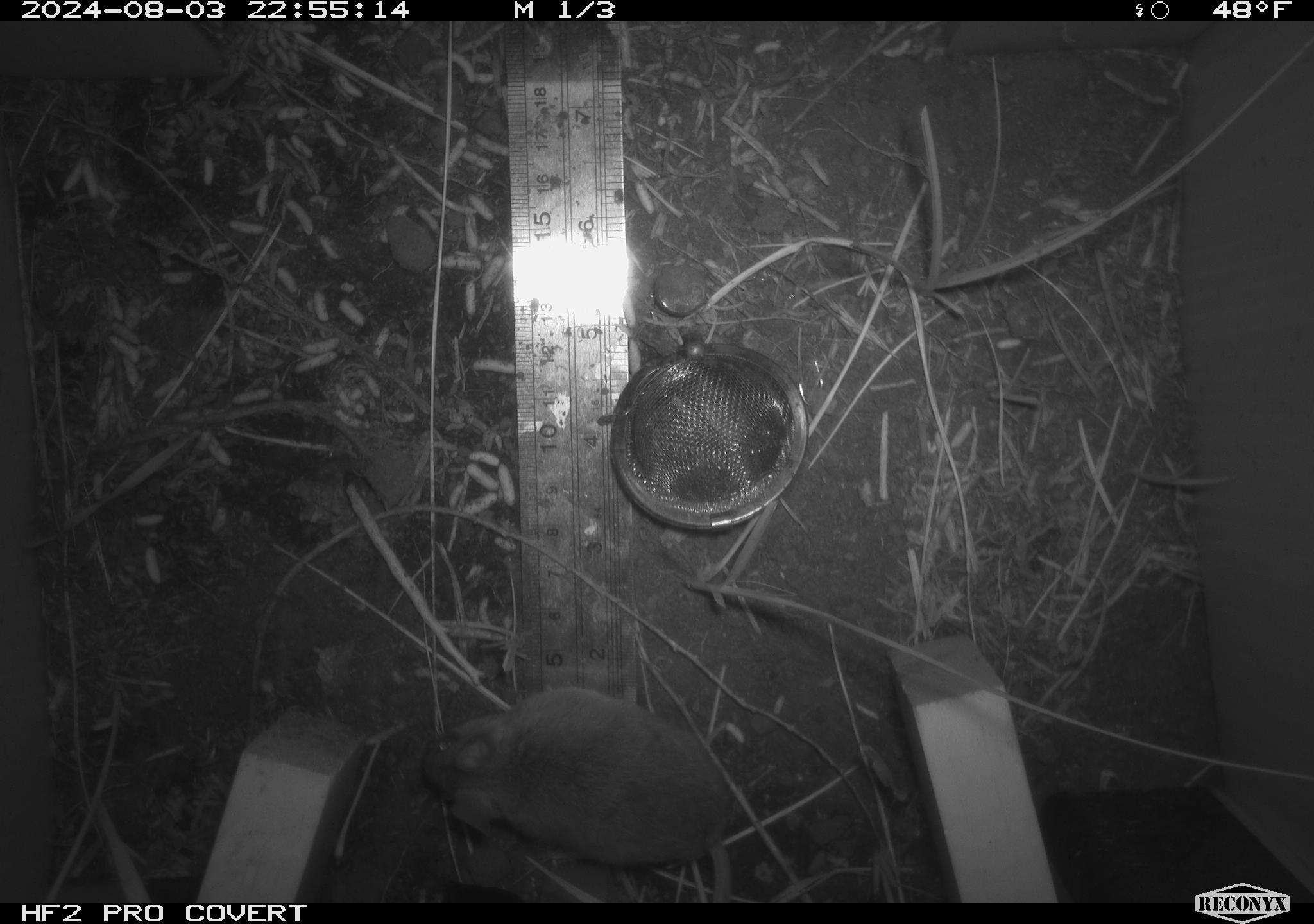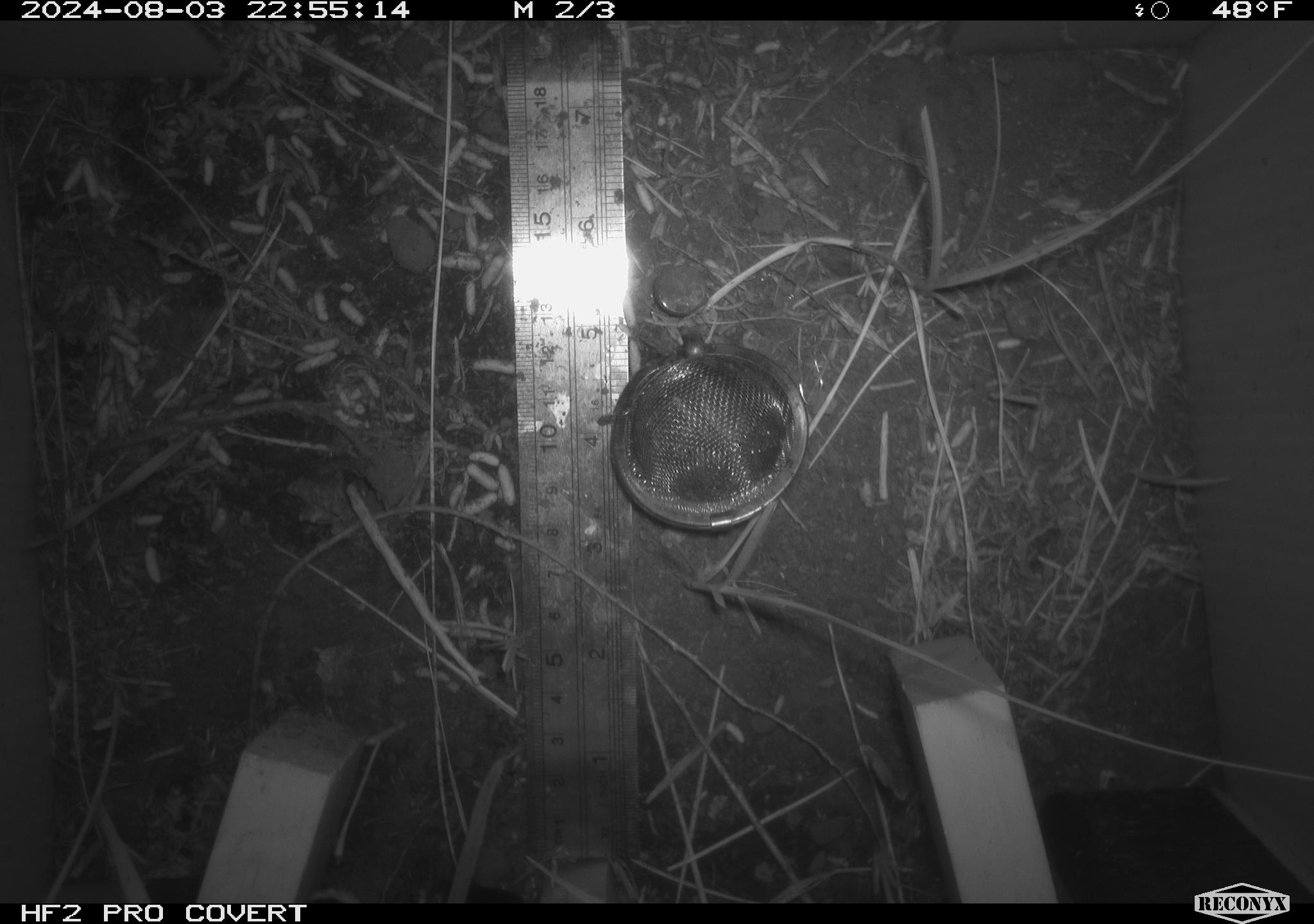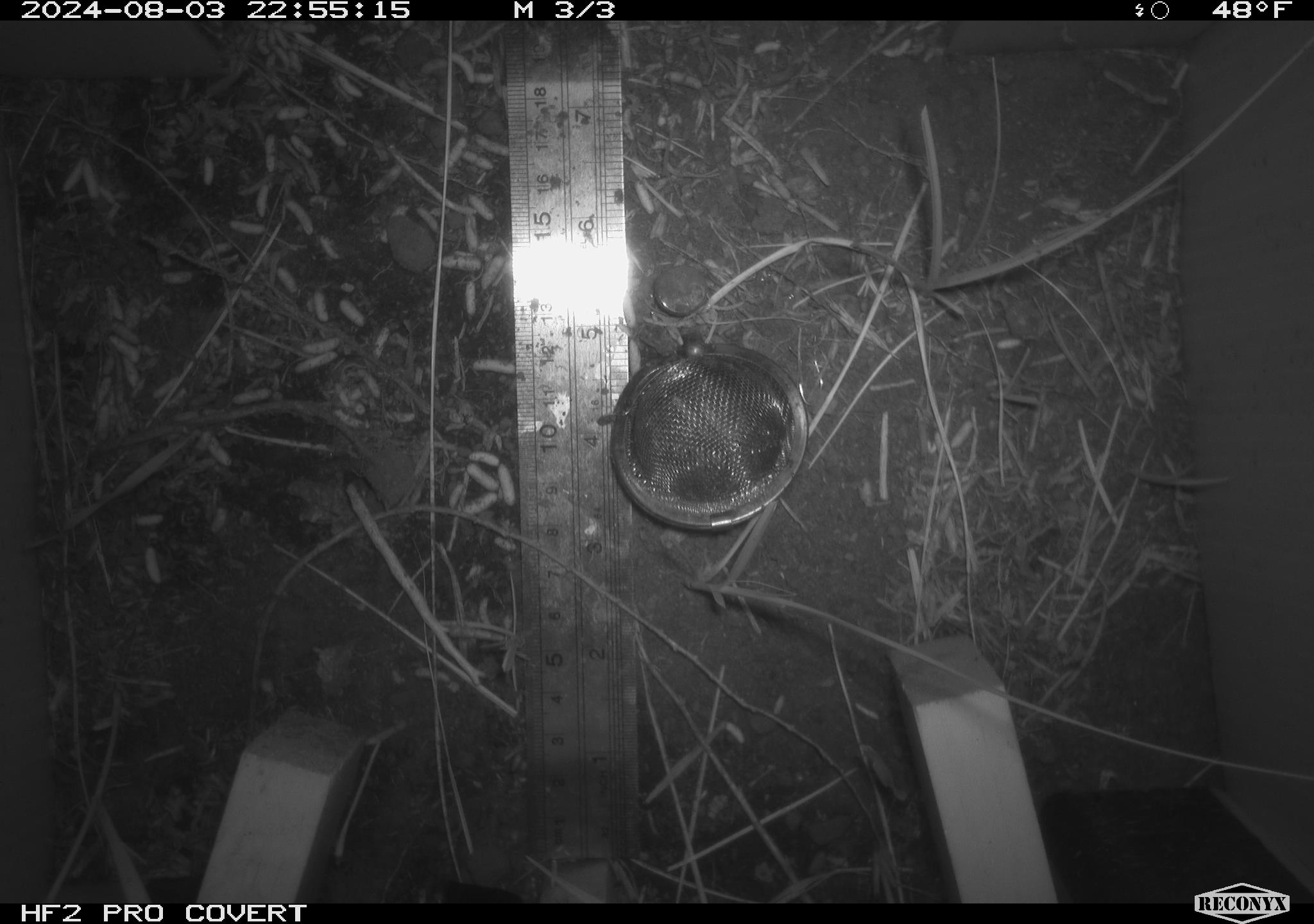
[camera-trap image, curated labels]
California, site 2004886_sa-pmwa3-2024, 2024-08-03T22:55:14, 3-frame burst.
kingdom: Animalia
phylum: Chordata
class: Mammalia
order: Rodentia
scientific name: Rodentia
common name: mouse species